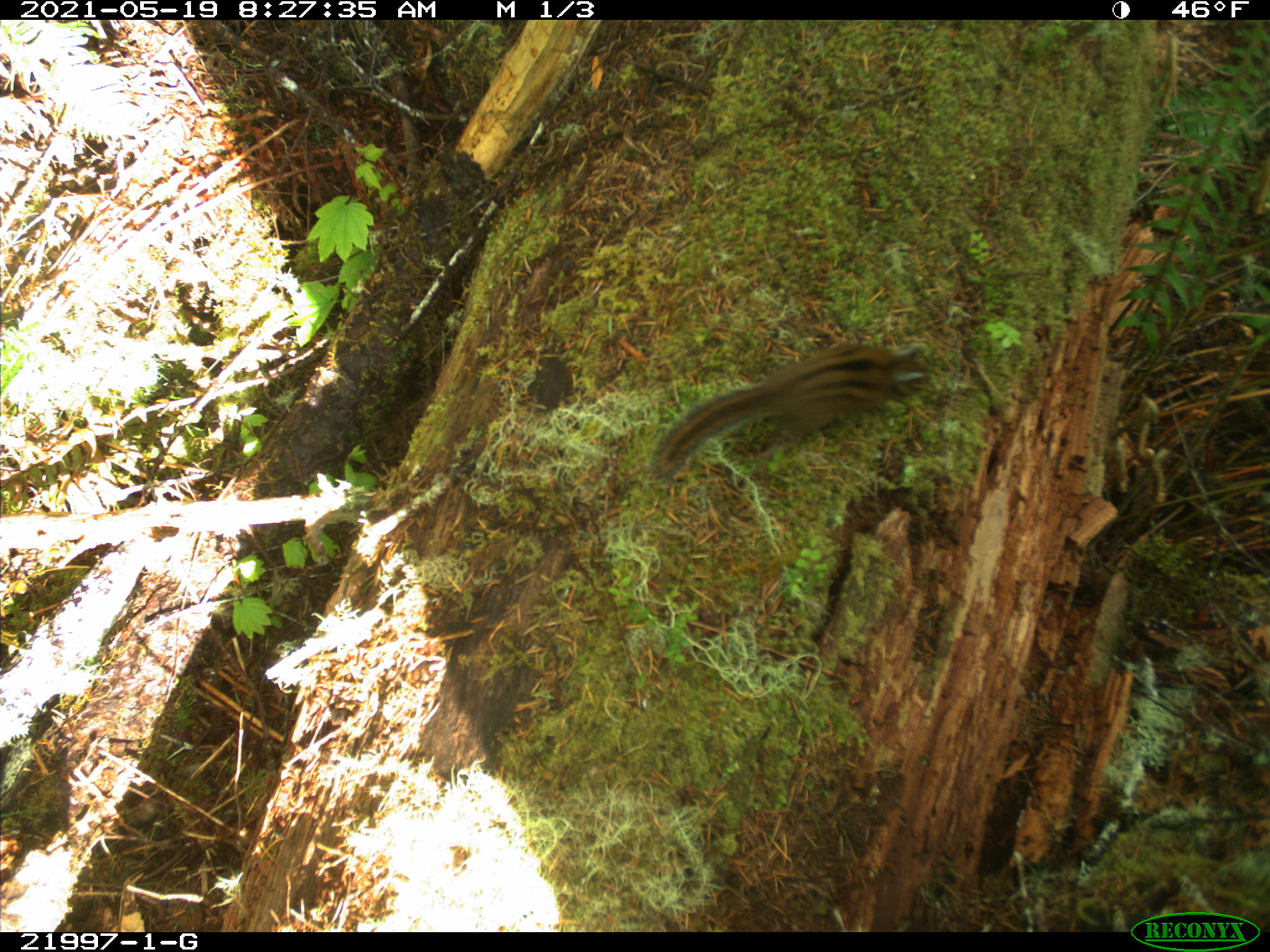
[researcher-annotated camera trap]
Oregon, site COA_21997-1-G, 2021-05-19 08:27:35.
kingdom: Animalia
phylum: Chordata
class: Mammalia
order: Rodentia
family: Sciuridae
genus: Neotamias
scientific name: Neotamias townsendii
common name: townsend's chipmunk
Townsend's chipmunk (Neotamias townsendii).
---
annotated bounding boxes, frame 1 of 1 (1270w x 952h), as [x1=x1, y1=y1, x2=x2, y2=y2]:
townsend's chipmunk: [x1=630, y1=313, x2=958, y2=502]